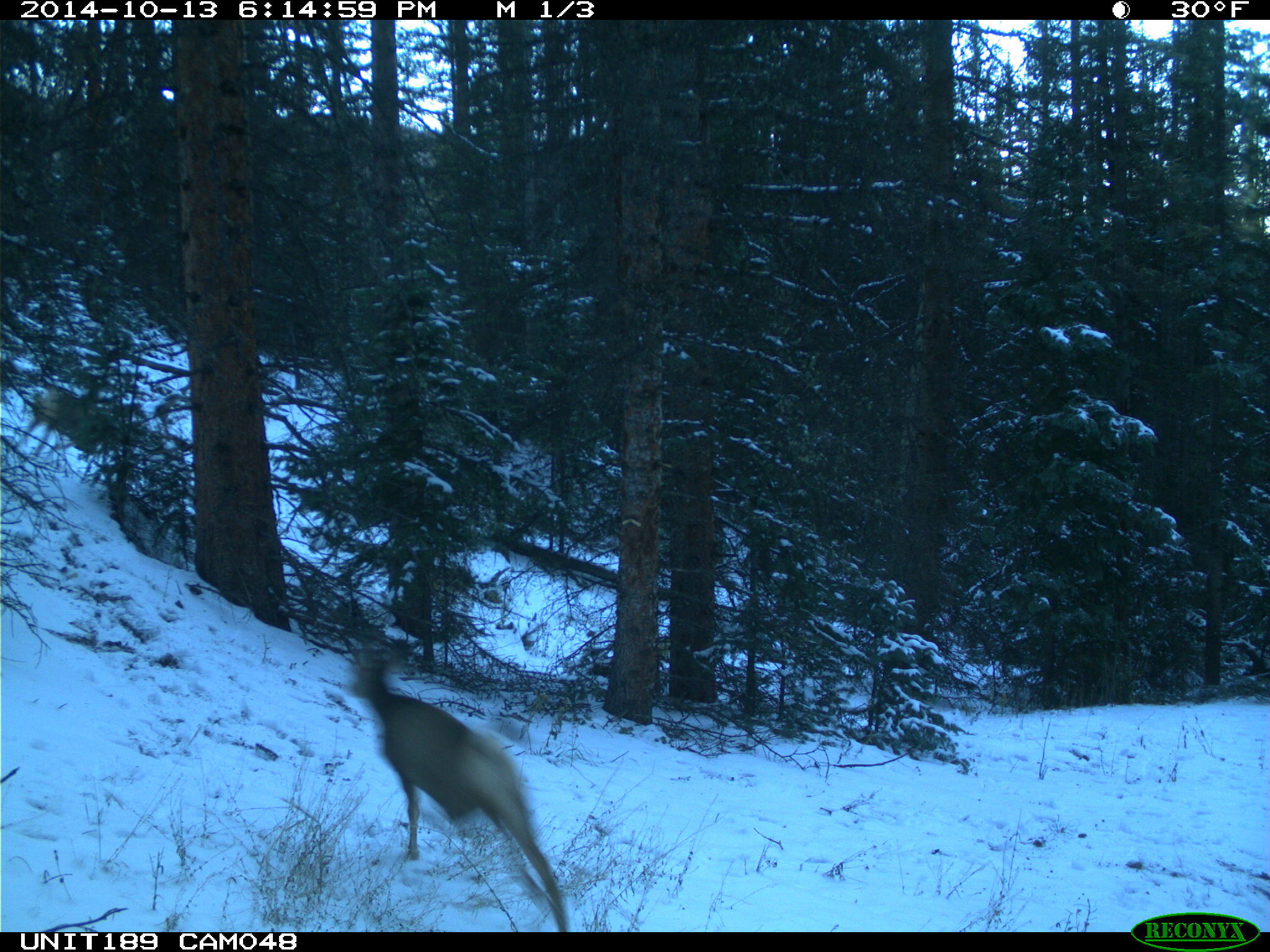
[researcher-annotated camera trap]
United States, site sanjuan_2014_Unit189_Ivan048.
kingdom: Animalia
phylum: Chordata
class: Mammalia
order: Artiodactyla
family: Cervidae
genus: Odocoileus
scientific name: Odocoileus hemionus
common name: mule deer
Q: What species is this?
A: Odocoileus hemionus (mule deer).